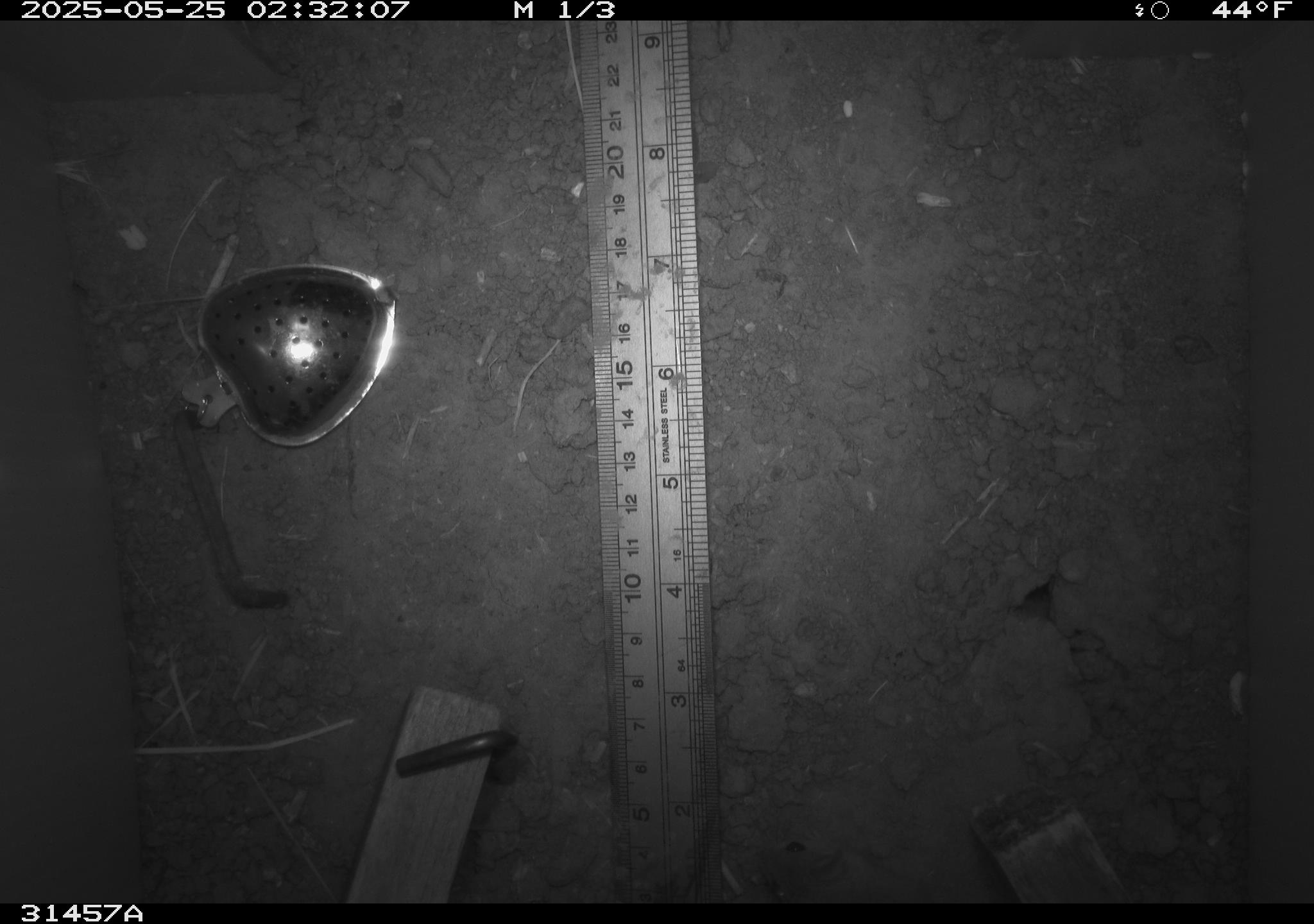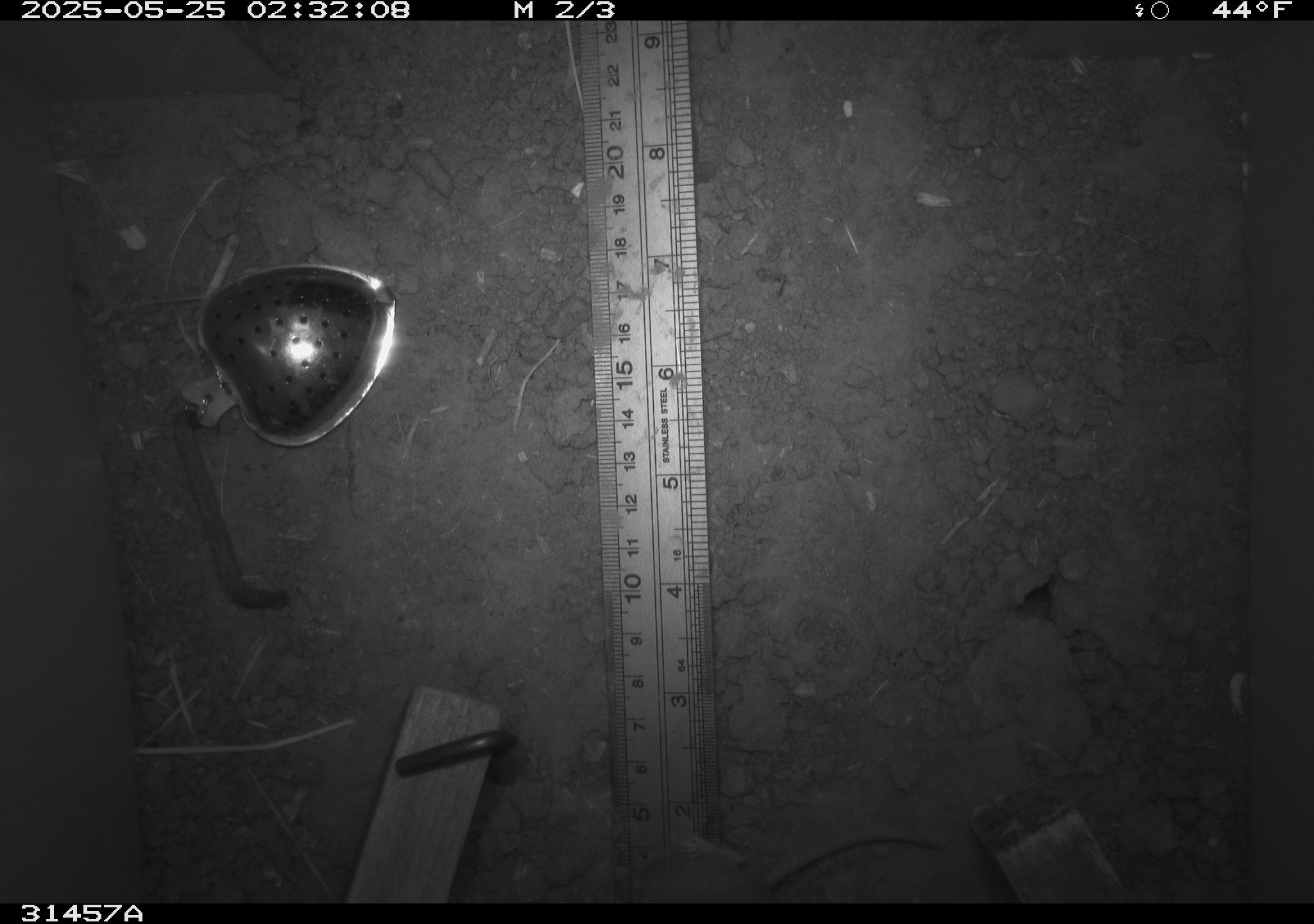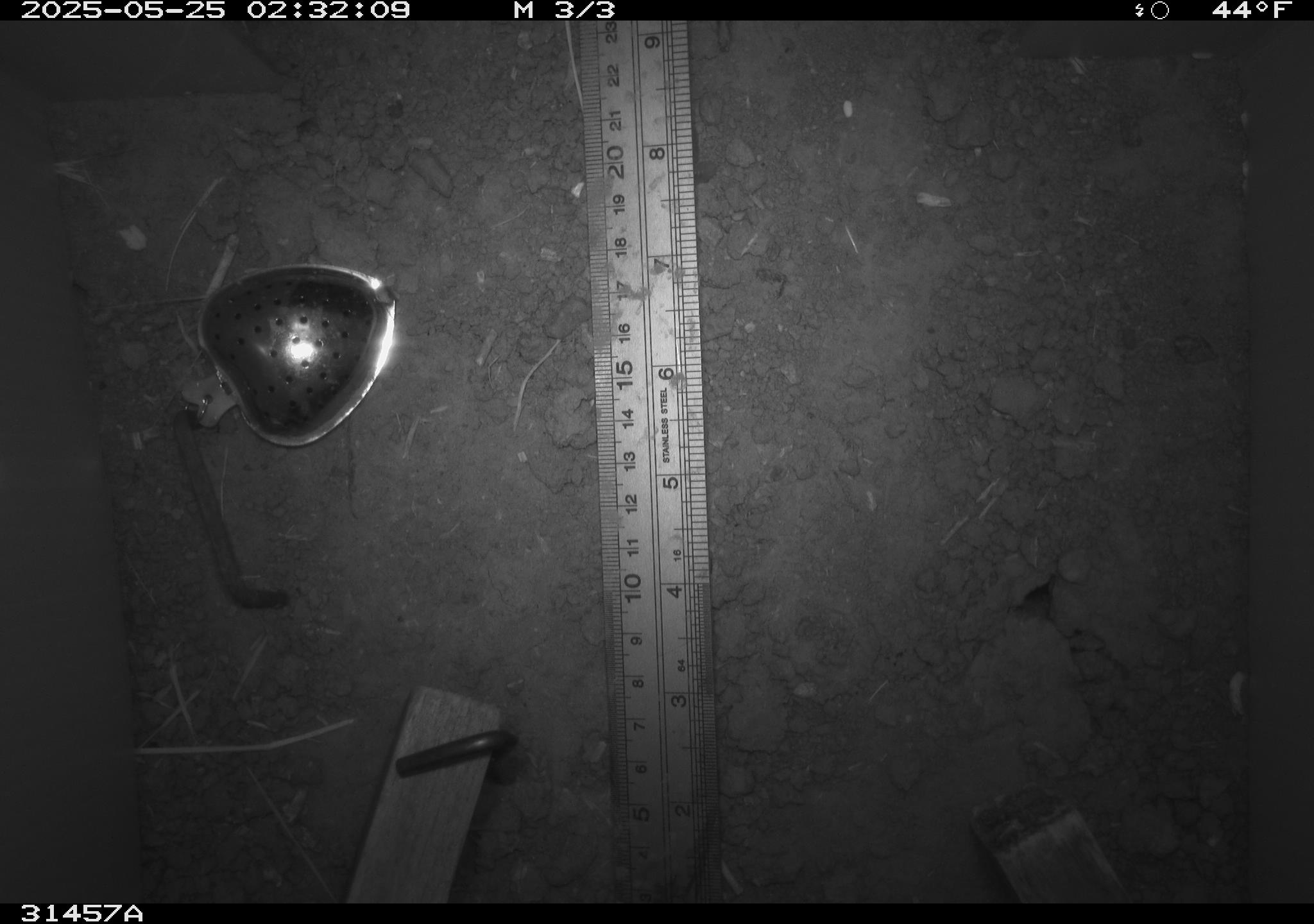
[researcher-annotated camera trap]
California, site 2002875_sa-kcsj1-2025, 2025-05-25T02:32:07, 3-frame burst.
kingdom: Animalia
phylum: Chordata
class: Mammalia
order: Rodentia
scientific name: Rodentia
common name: rodent